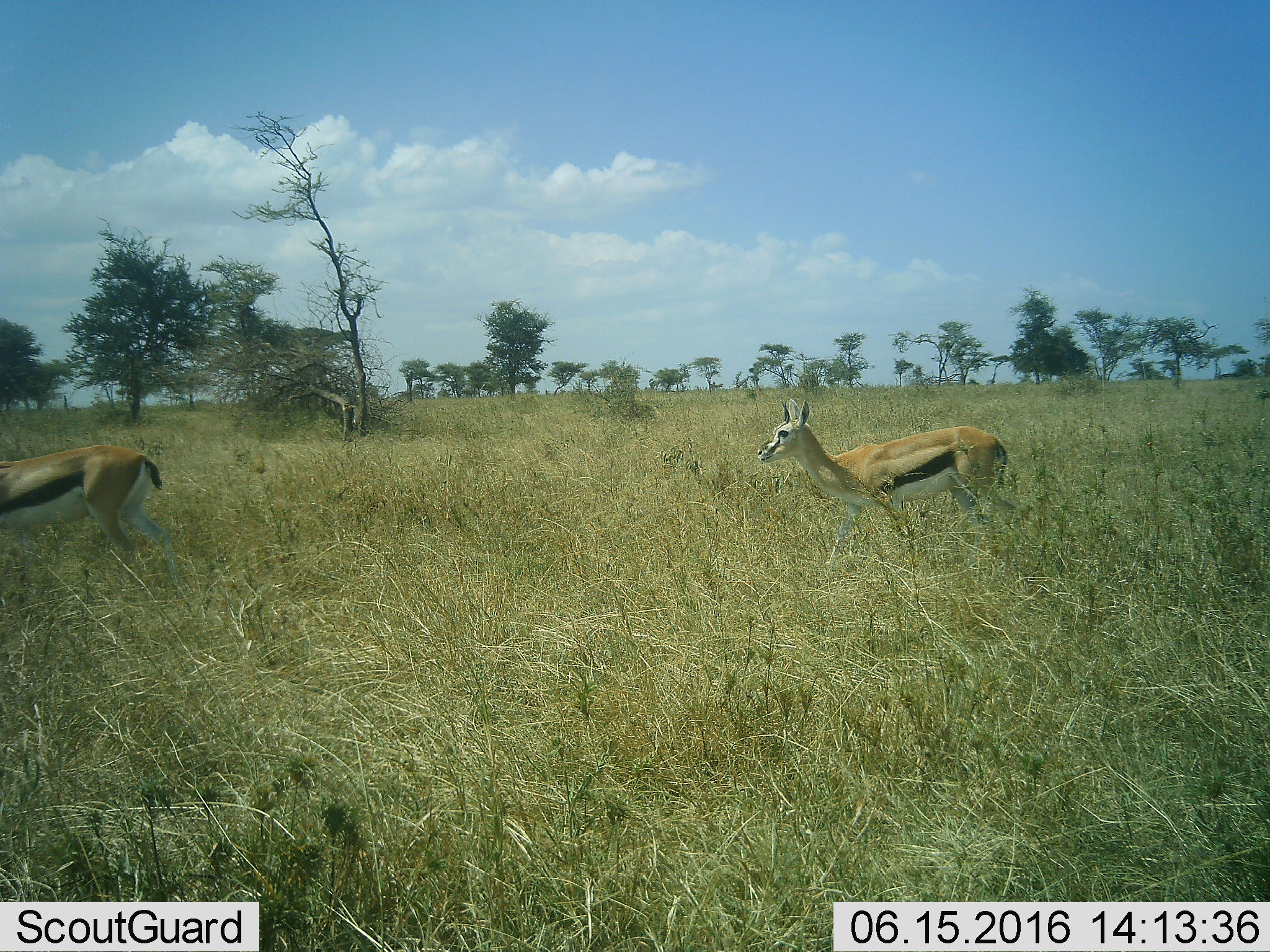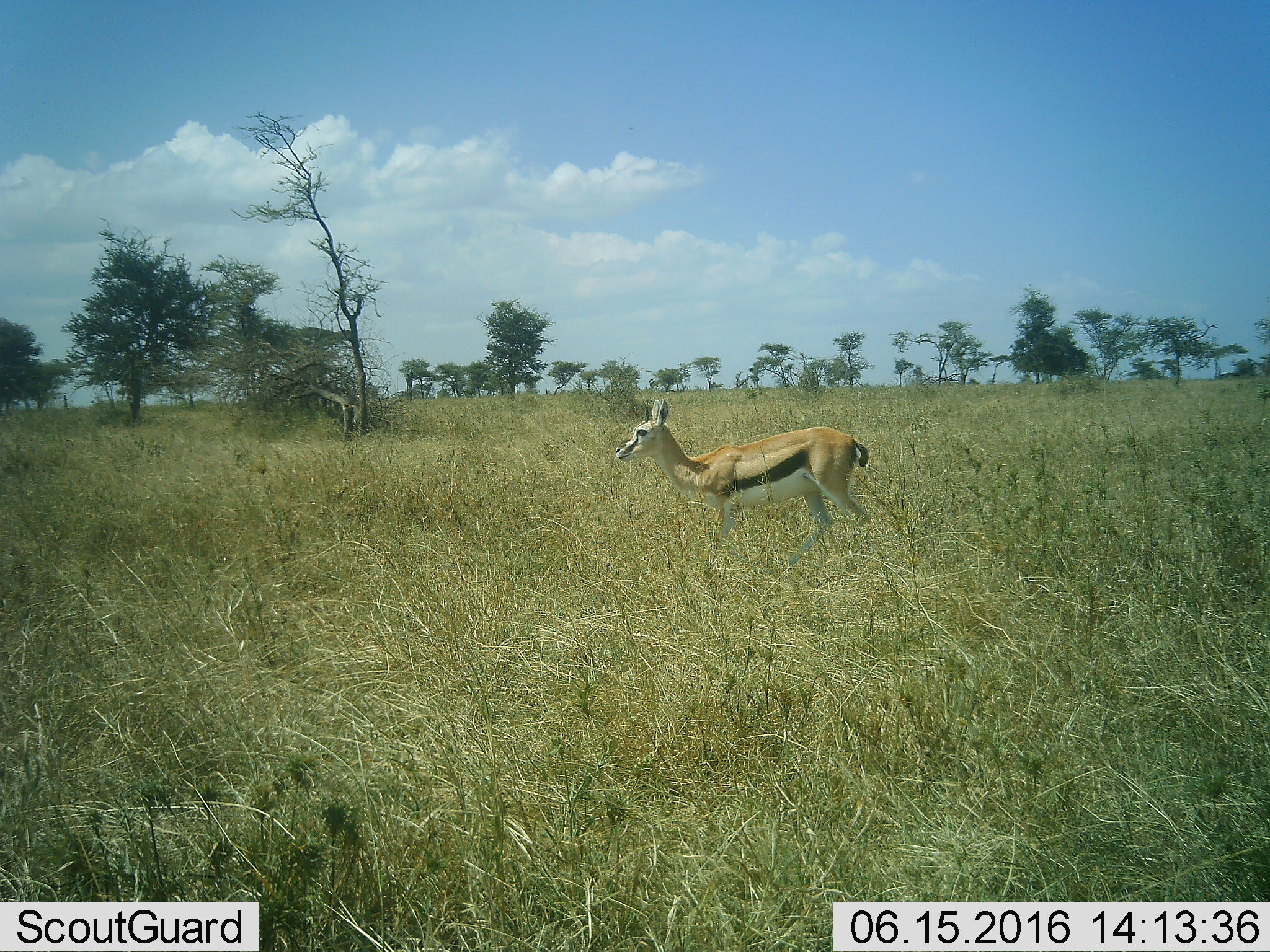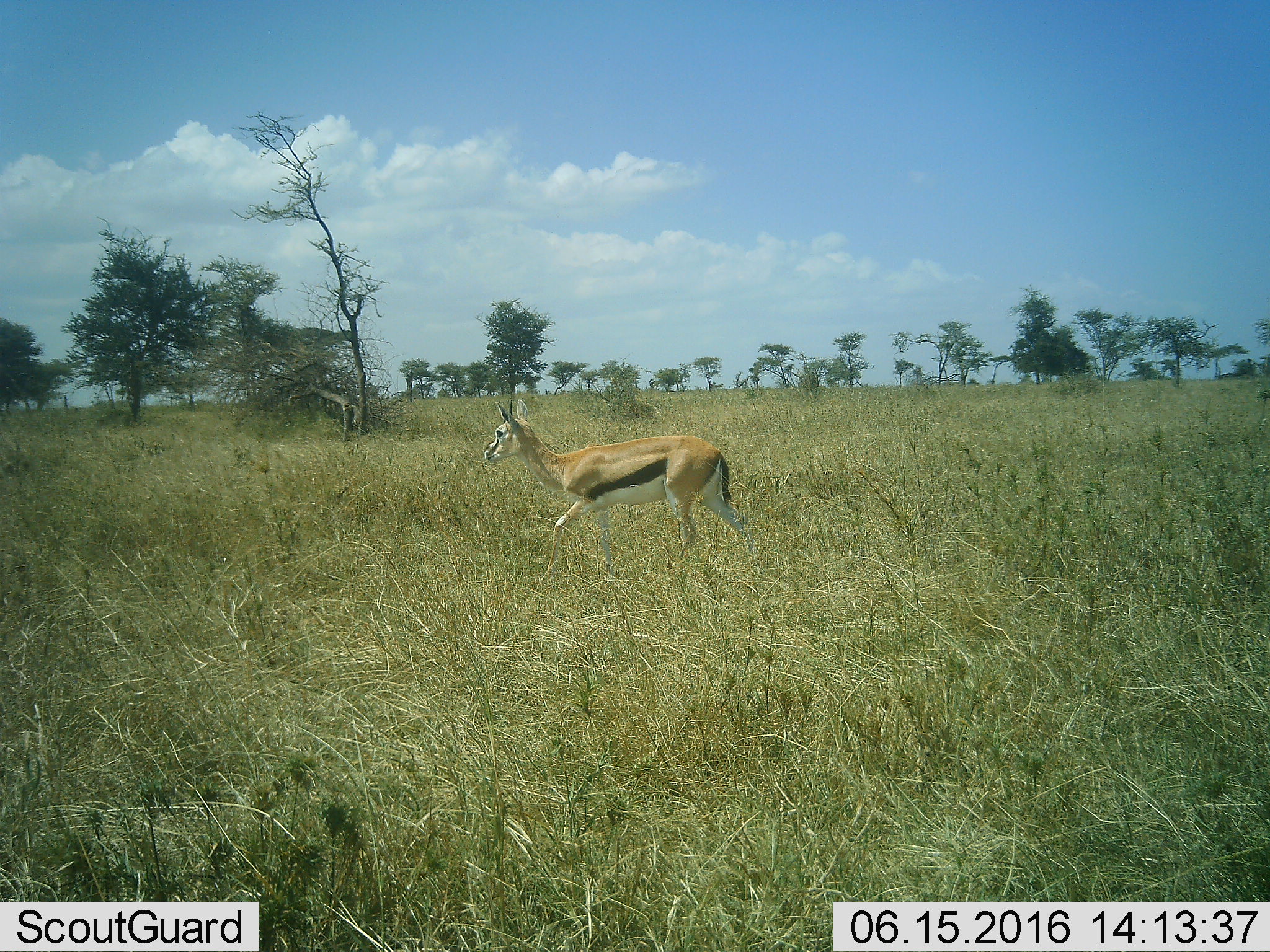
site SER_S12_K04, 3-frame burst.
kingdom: Animalia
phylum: Chordata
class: Mammalia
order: Artiodactyla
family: Bovidae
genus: Eudorcas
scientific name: Eudorcas thomsonii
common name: thomson's gazelle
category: gazellethomsons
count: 2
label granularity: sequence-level